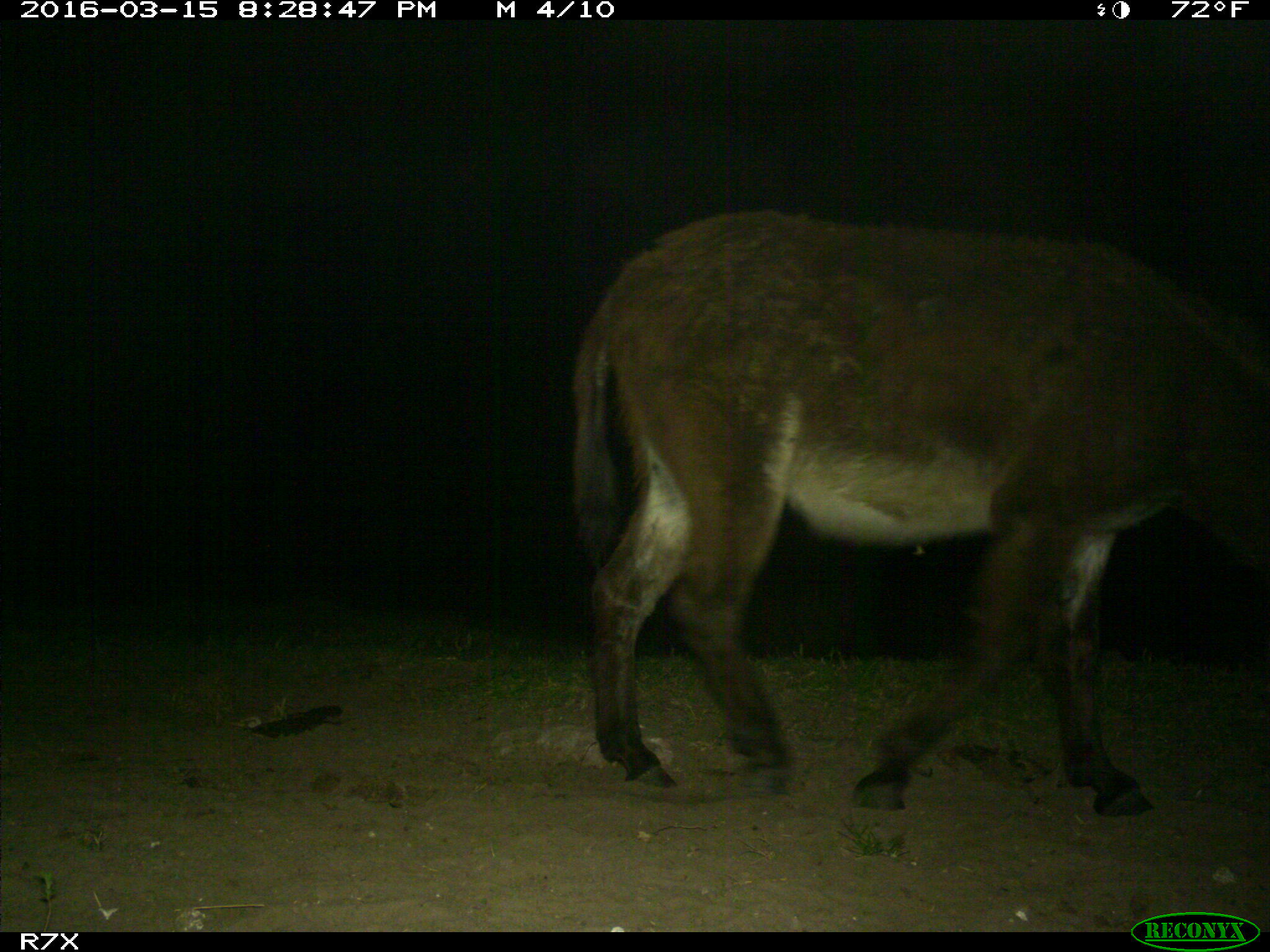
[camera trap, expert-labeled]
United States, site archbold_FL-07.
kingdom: Animalia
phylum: Chordata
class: Mammalia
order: Perissodactyla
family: Equidae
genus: Equus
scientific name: Equus africanus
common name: african wild ass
Equus africanus (african wild ass).